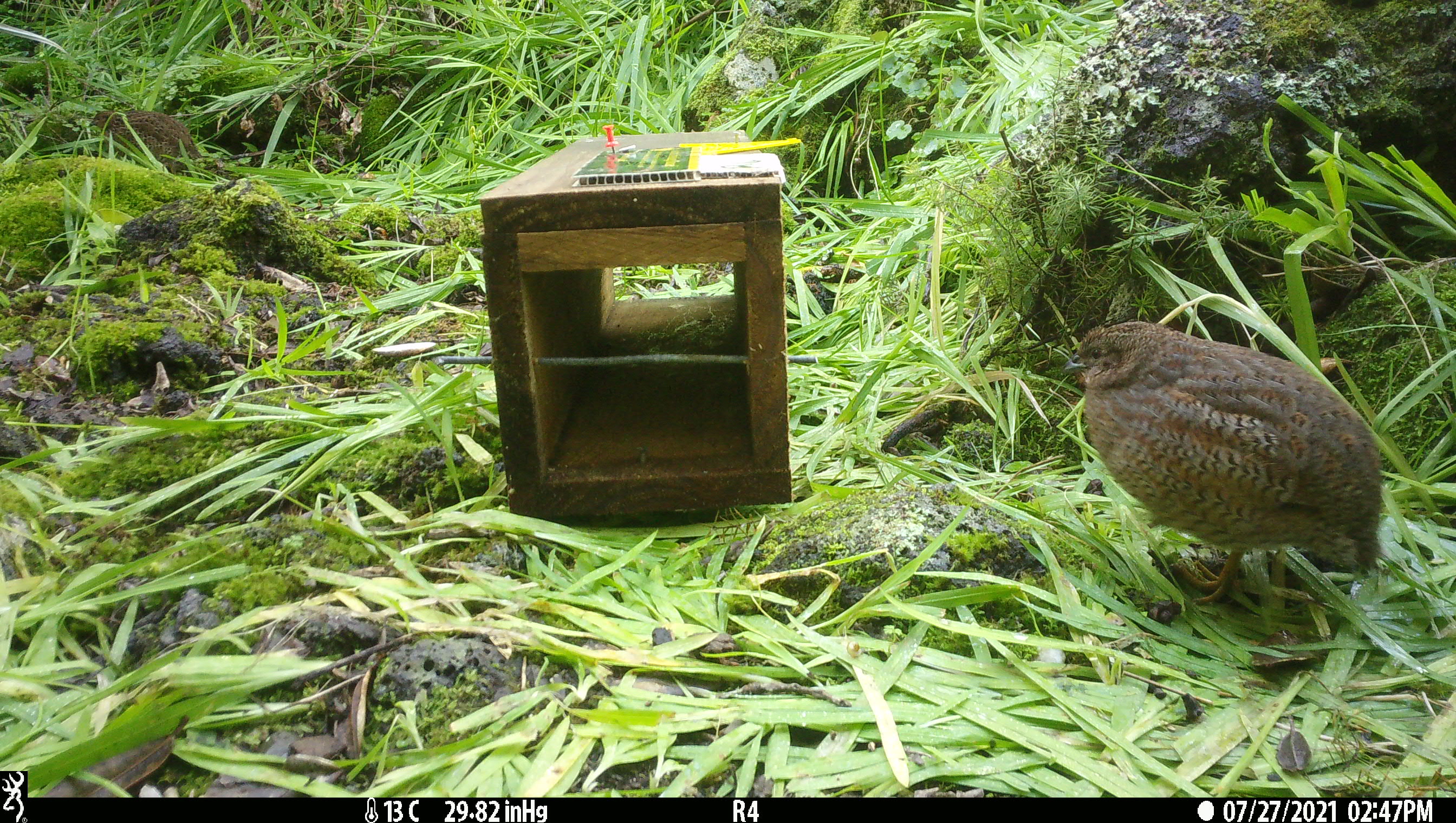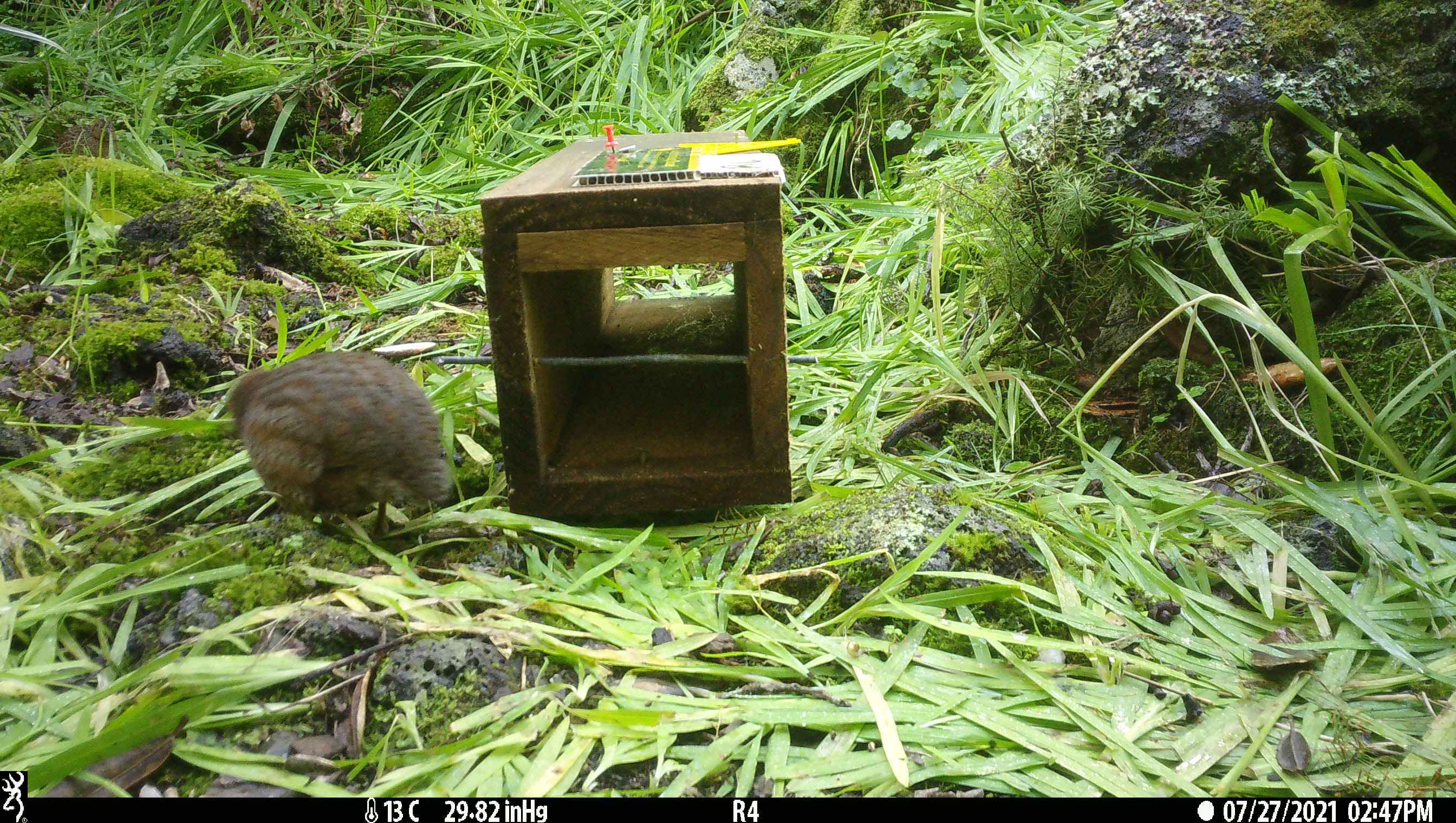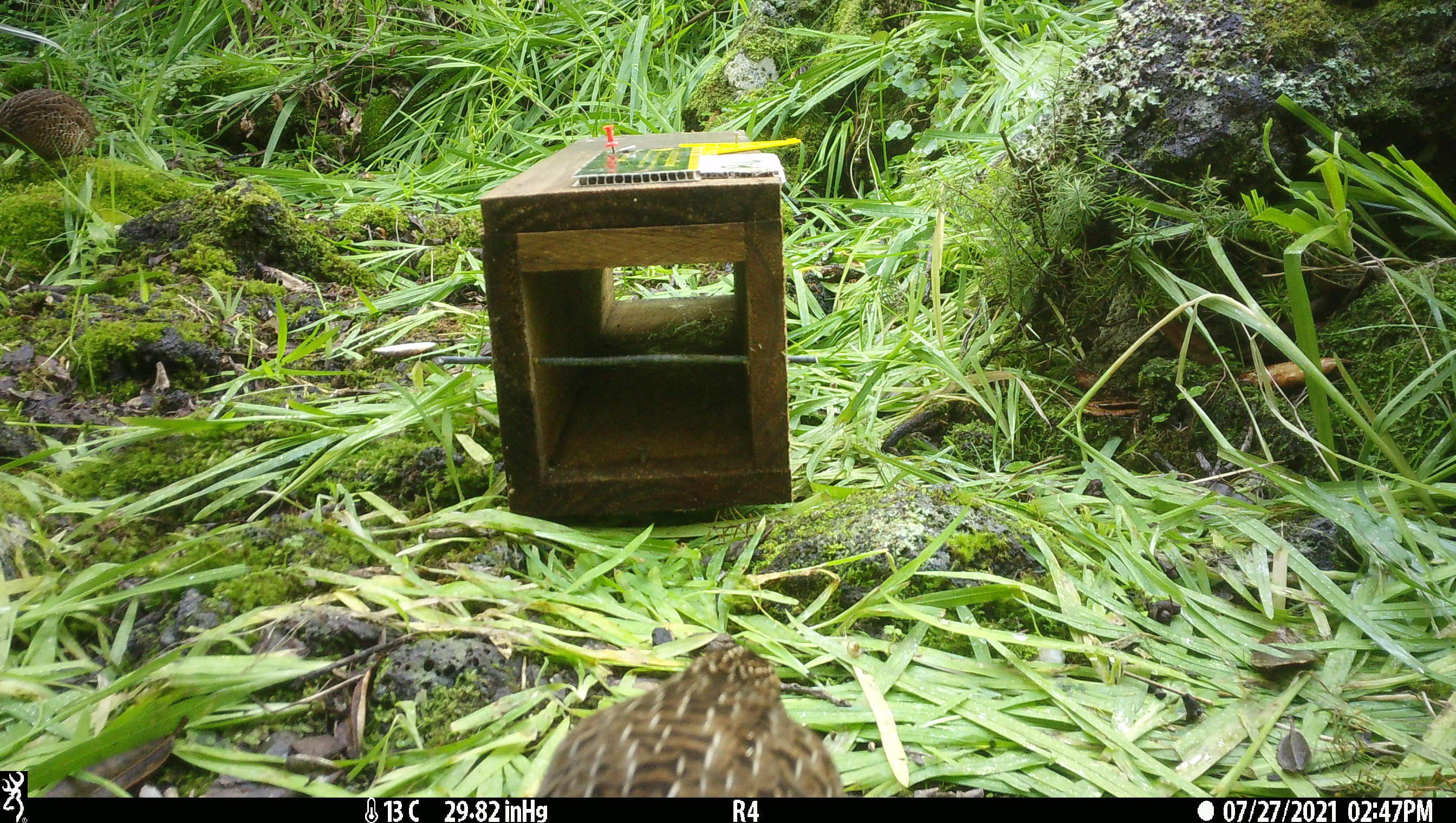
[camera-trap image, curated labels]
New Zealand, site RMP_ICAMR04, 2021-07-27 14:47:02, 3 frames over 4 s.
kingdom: Animalia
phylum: Chordata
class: Aves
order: Galliformes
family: Phasianidae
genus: Synoicus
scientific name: Synoicus ypsilophorus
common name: brown quail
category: quail brown